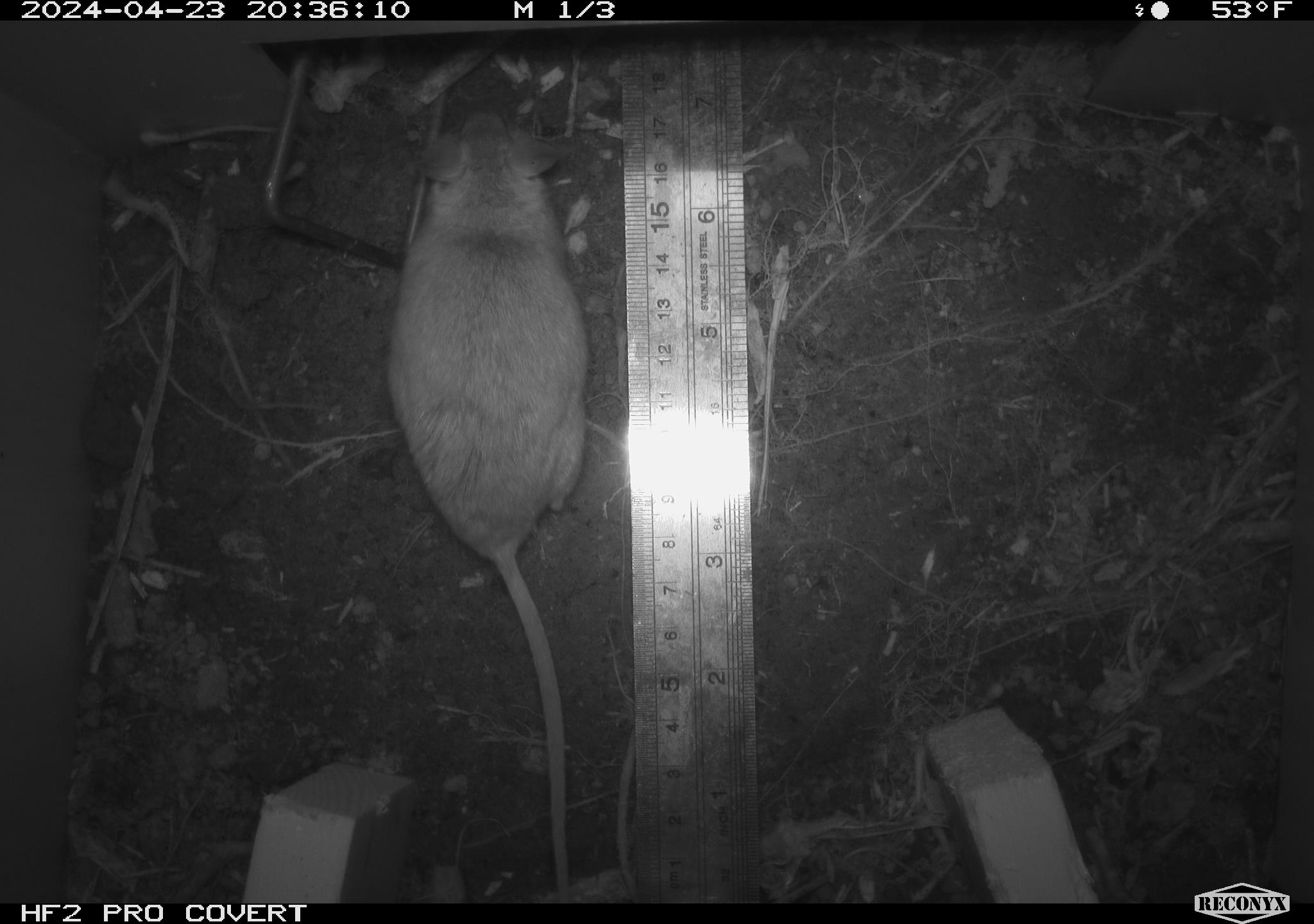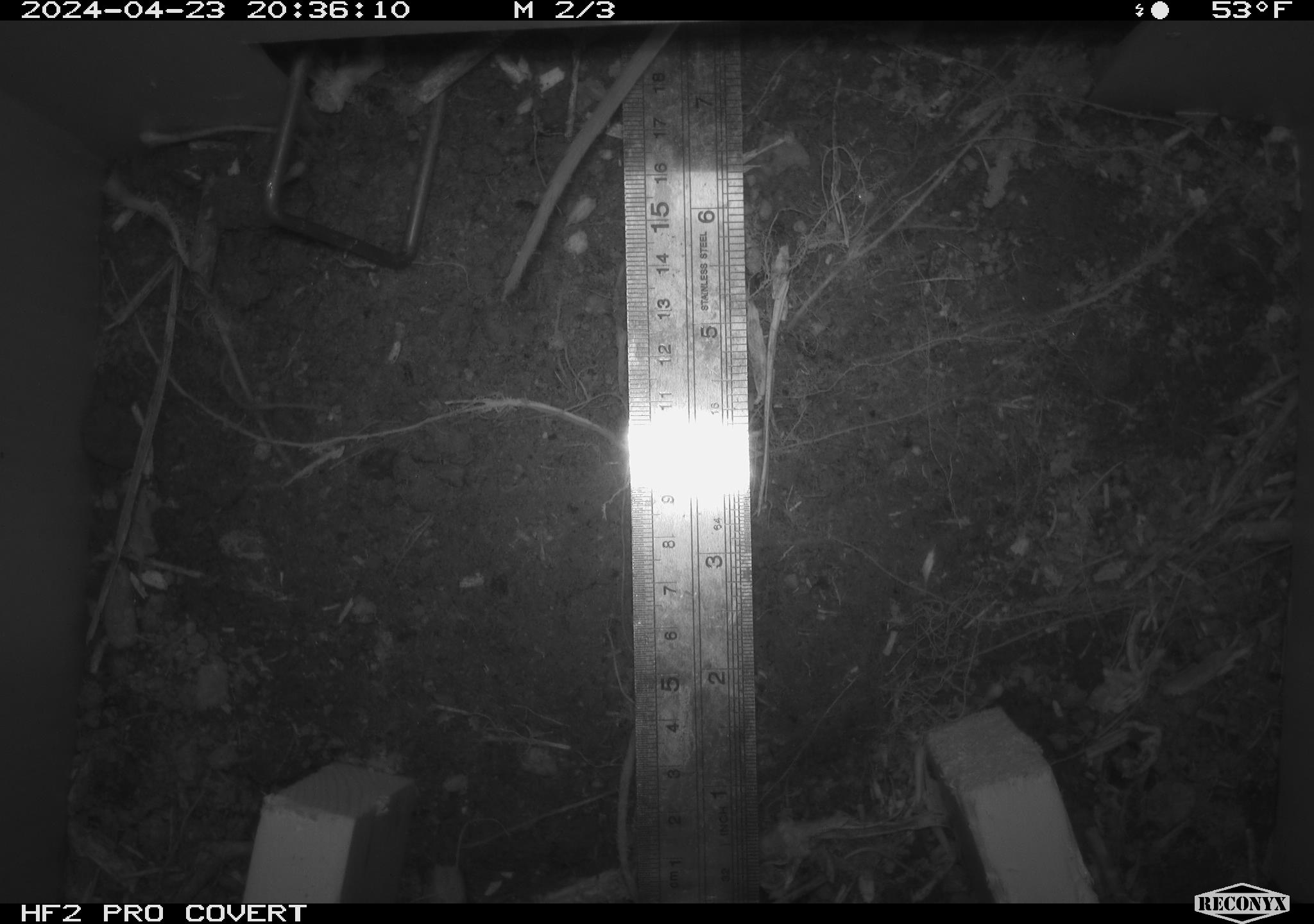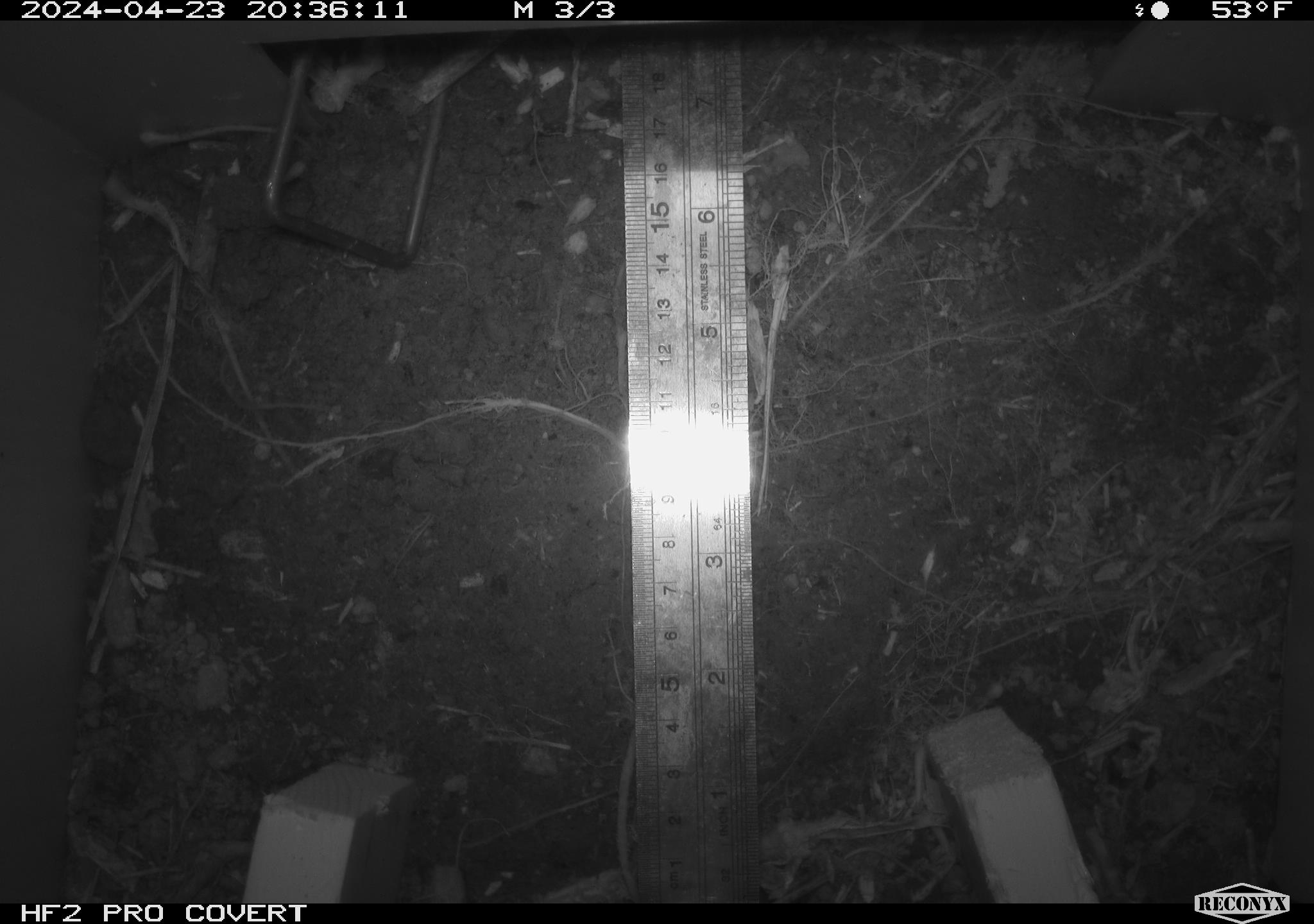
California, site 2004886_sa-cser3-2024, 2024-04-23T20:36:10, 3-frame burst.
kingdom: Animalia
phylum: Chordata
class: Mammalia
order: Rodentia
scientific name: Rodentia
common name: rodent